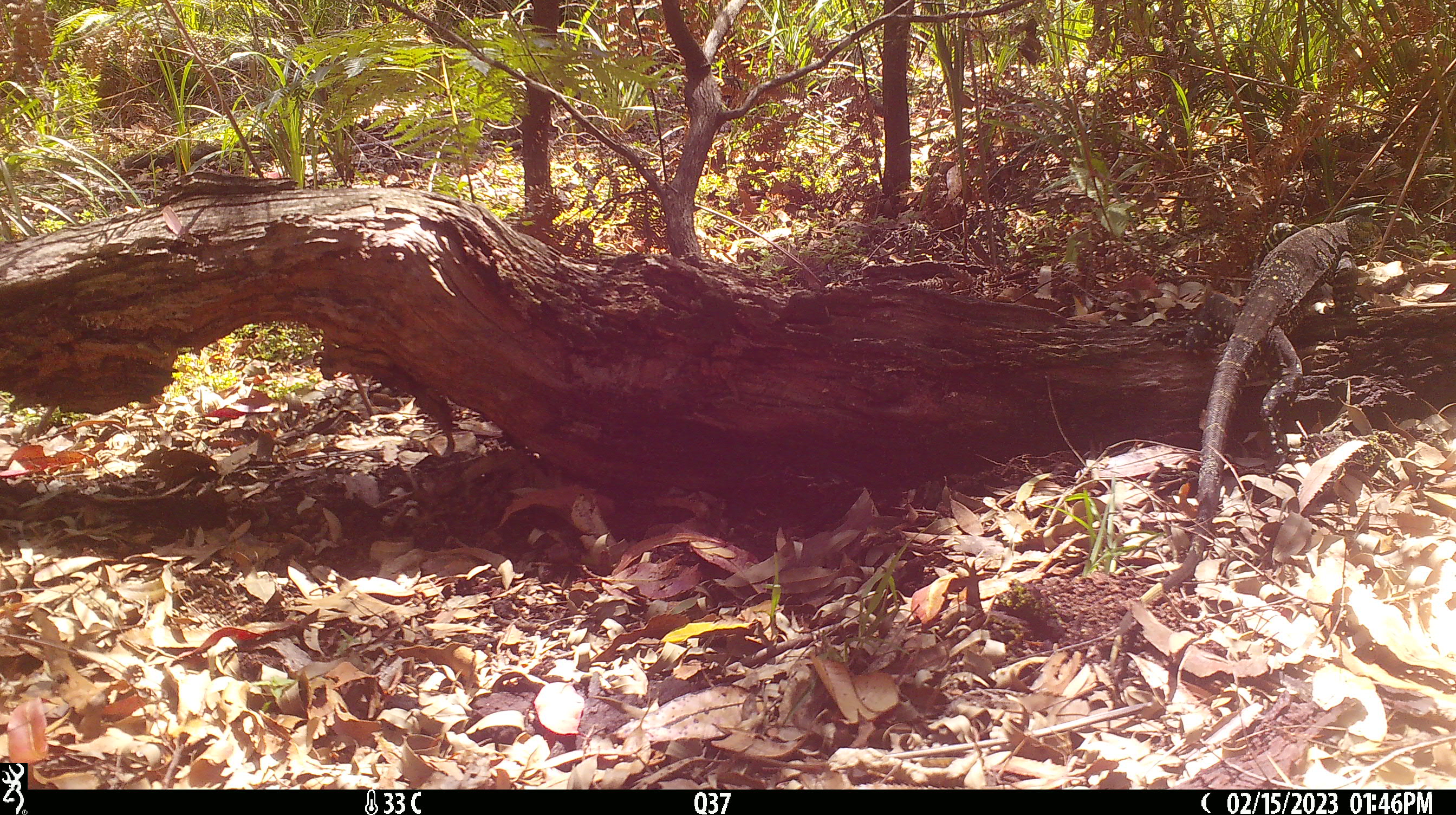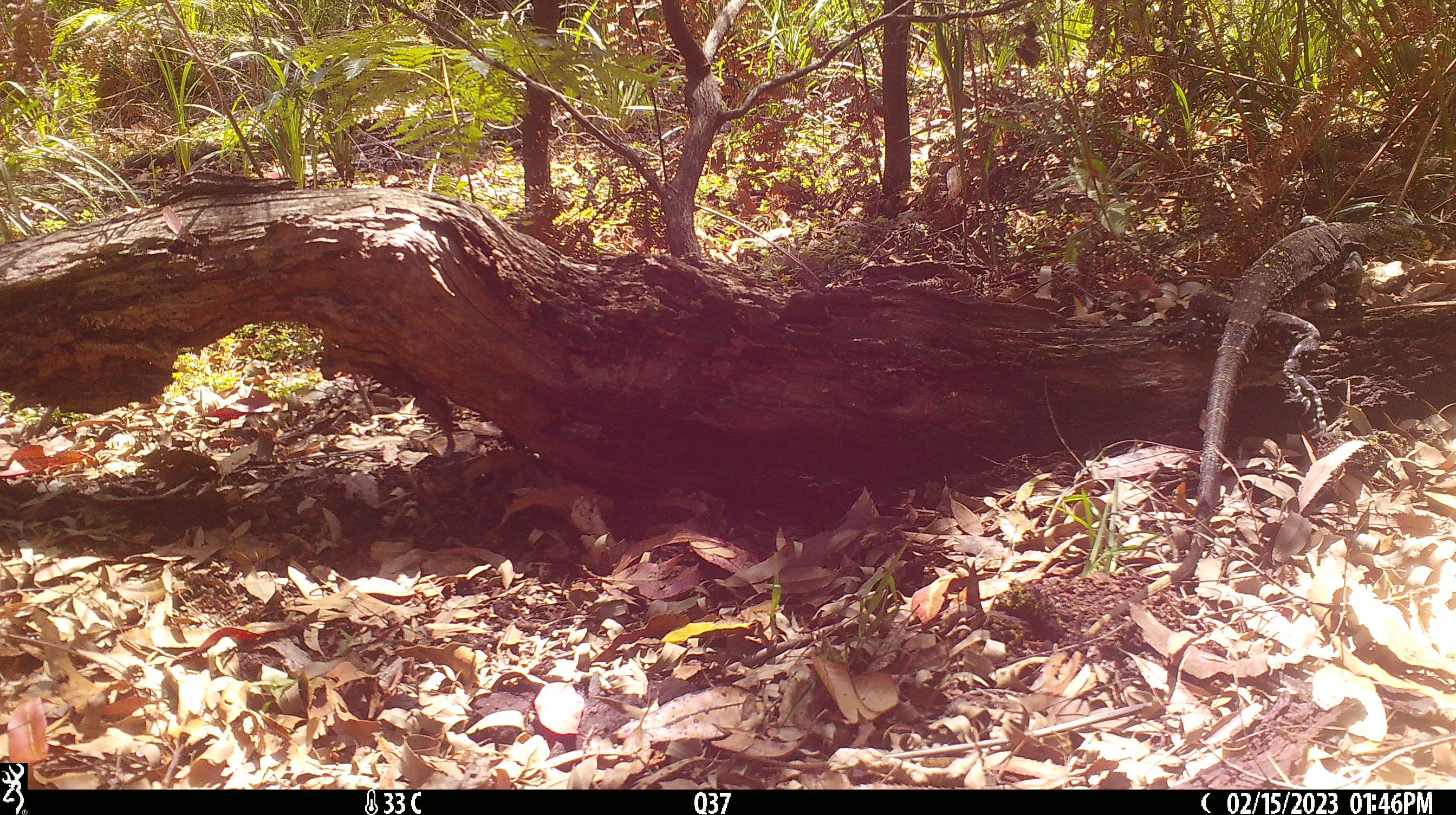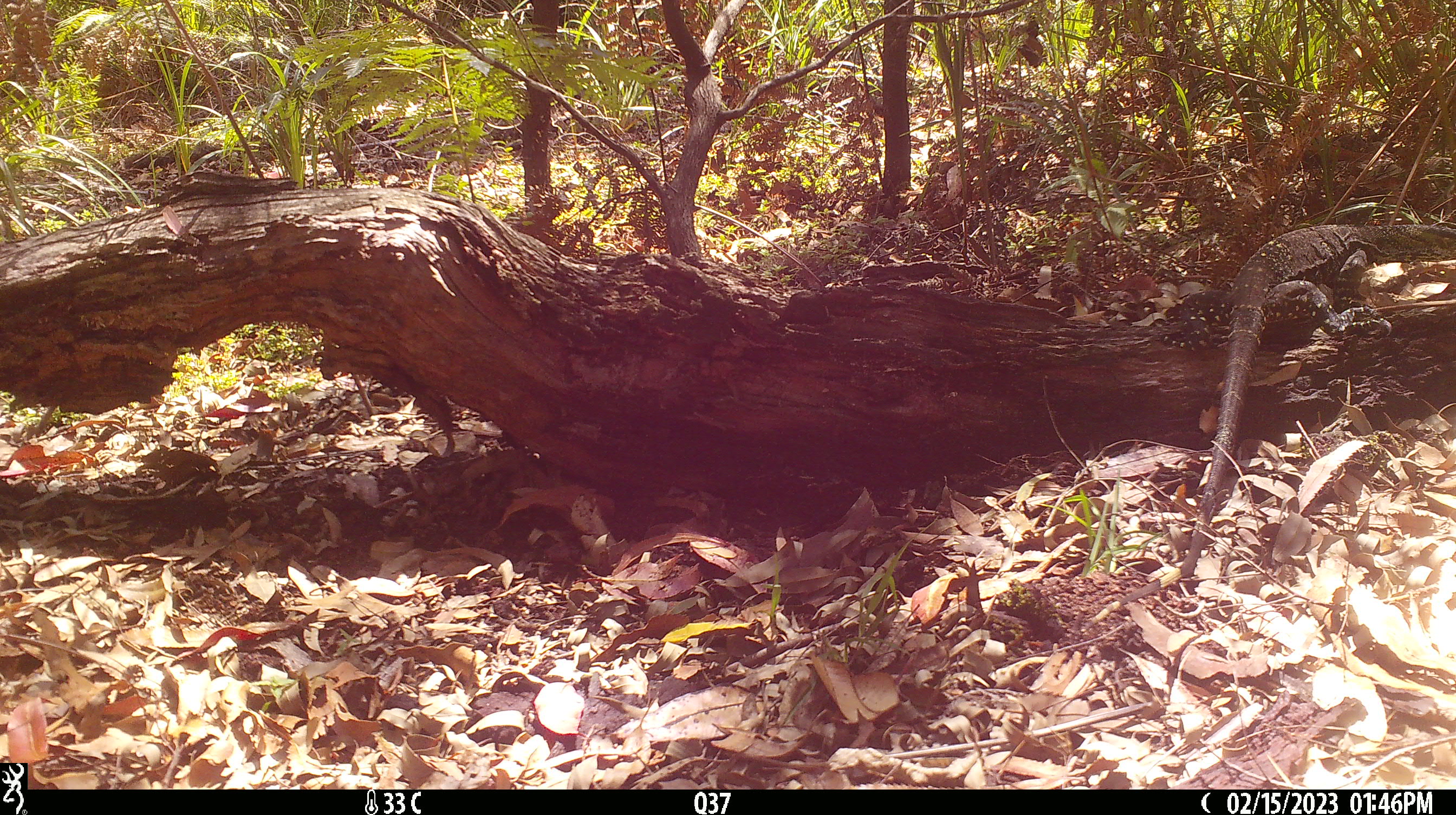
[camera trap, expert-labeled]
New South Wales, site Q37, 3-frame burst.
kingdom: Animalia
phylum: Chordata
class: Reptilia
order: Squamata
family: Varanidae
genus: Varanus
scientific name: Varanus varius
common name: lace monitor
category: goanna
Goanna (lace monitor) (Varanus varius).